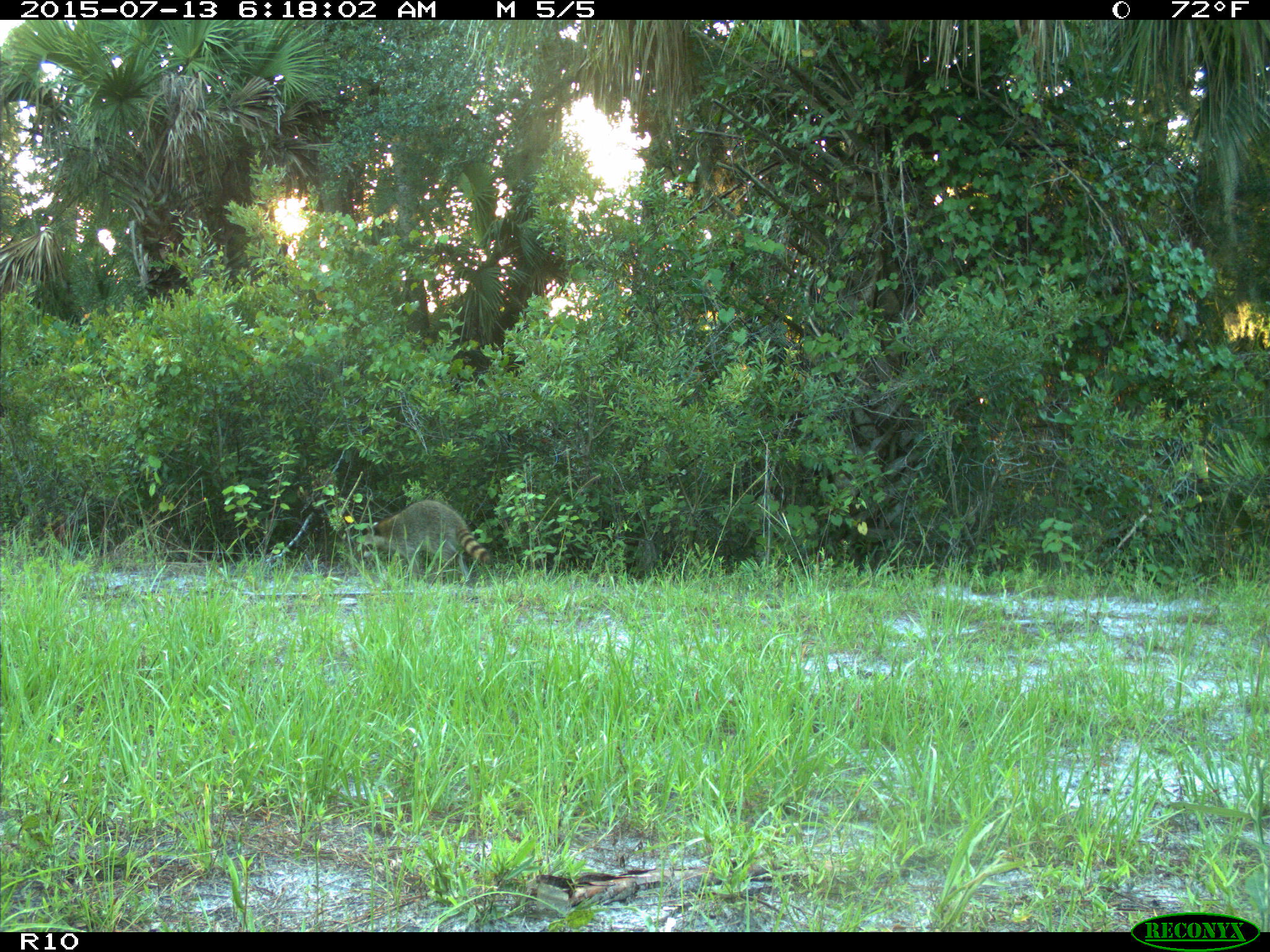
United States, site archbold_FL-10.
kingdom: Animalia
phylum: Chordata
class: Mammalia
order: Carnivora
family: Procyonidae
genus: Procyon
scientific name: Procyon lotor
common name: common raccoon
Procyon lotor (common raccoon).